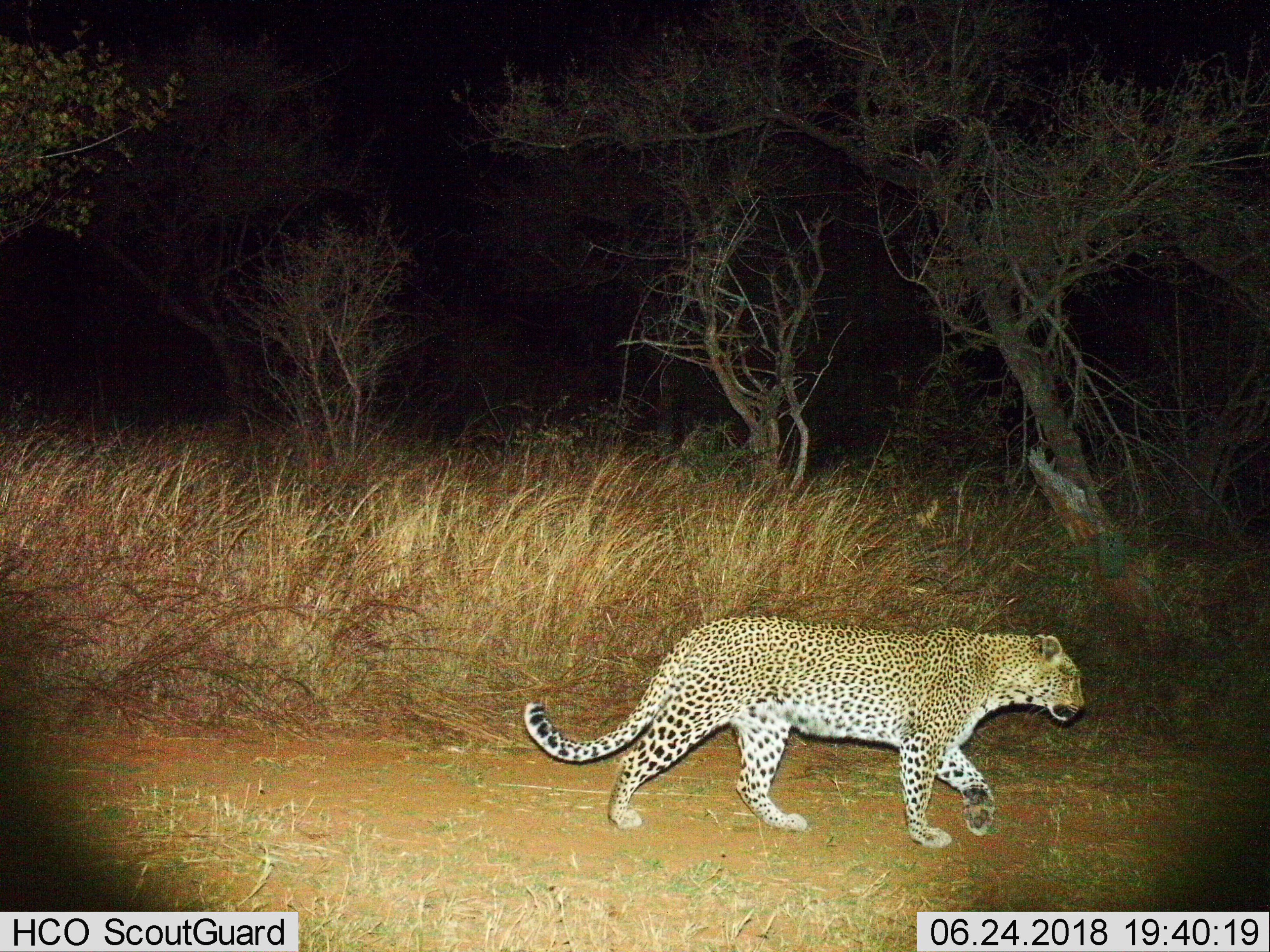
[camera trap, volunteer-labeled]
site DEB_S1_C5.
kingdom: Animalia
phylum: Chordata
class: Mammalia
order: Carnivora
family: Felidae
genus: Panthera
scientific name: Panthera pardus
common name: leopard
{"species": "leopard (Panthera pardus)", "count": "1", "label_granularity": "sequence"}